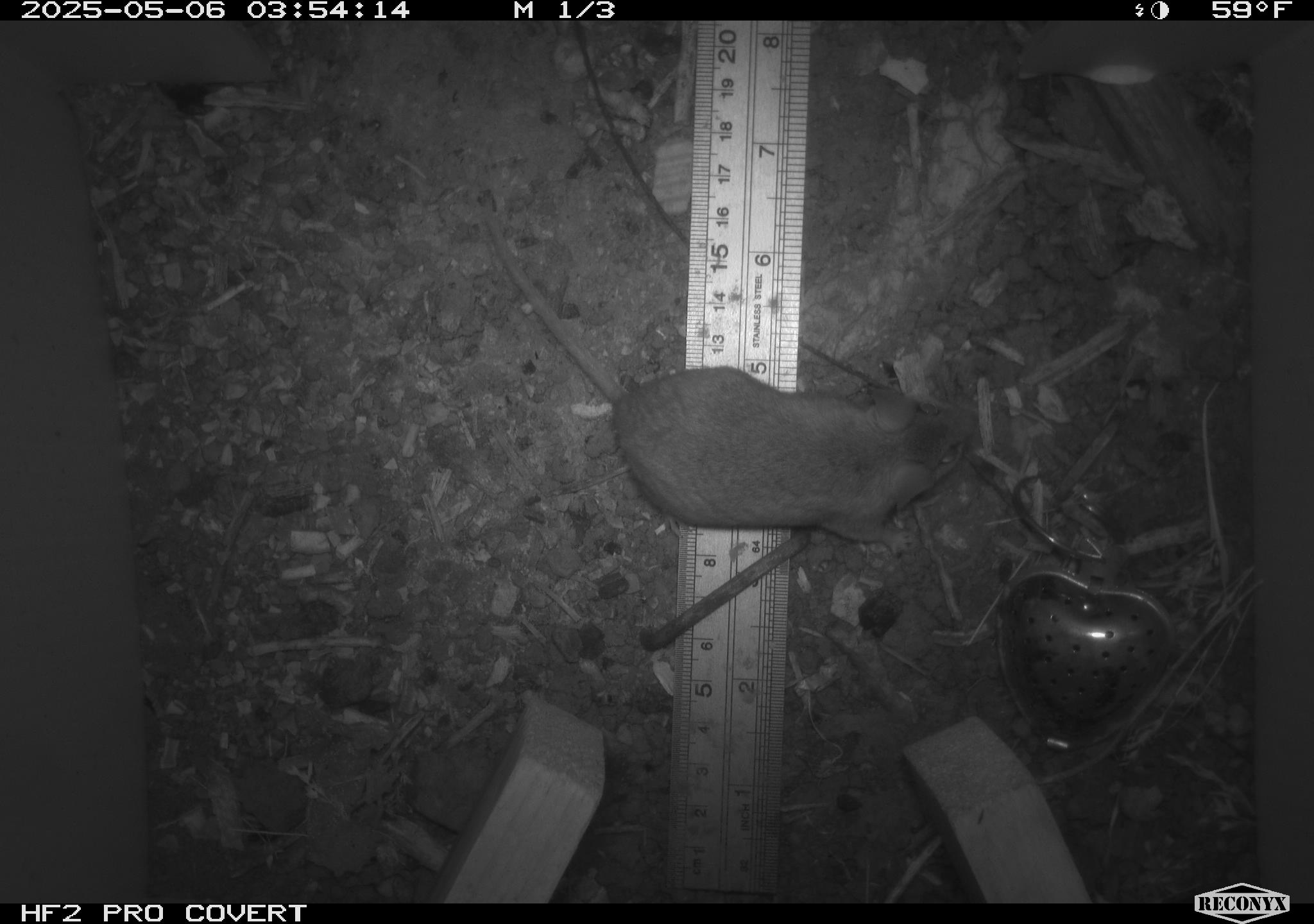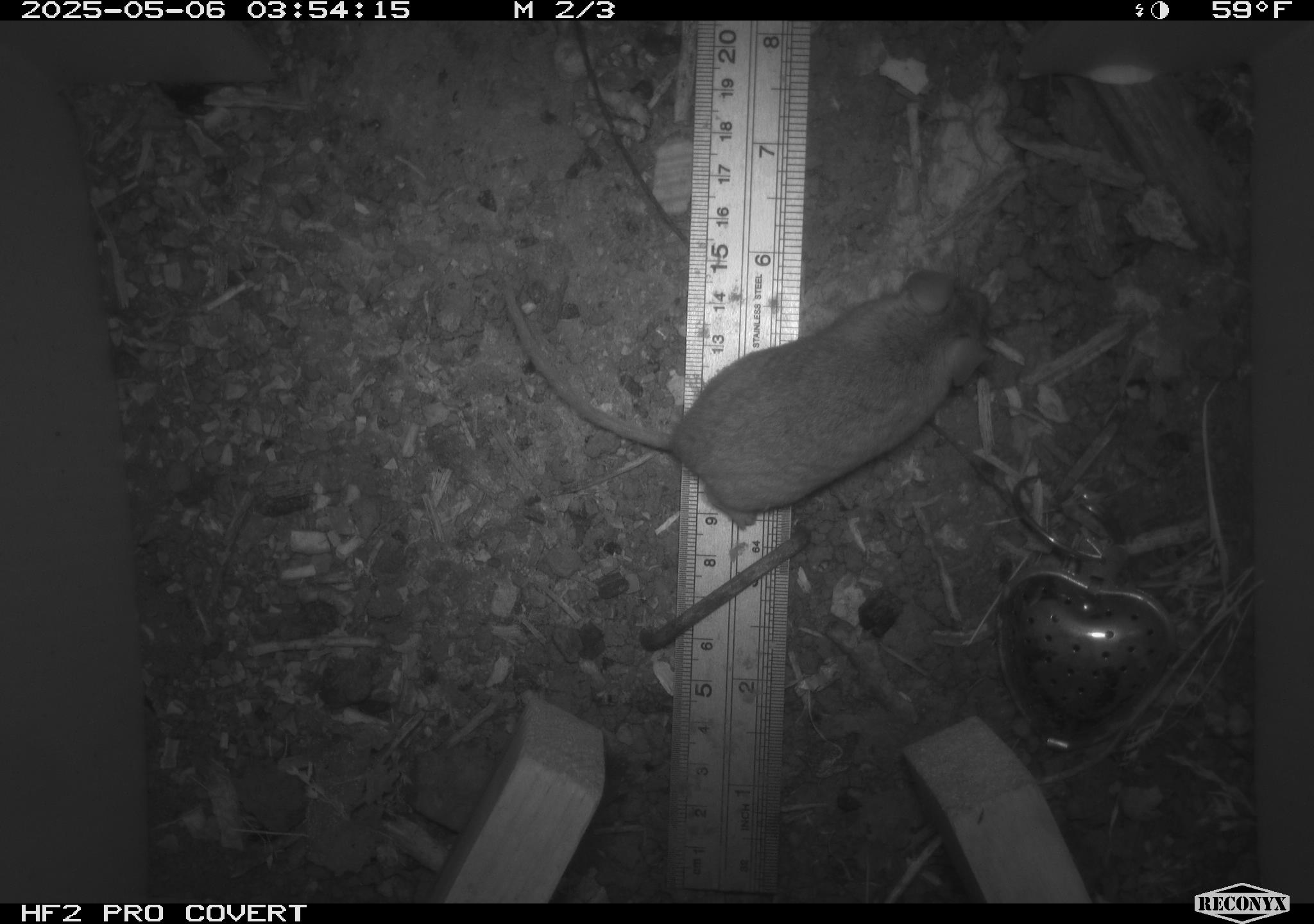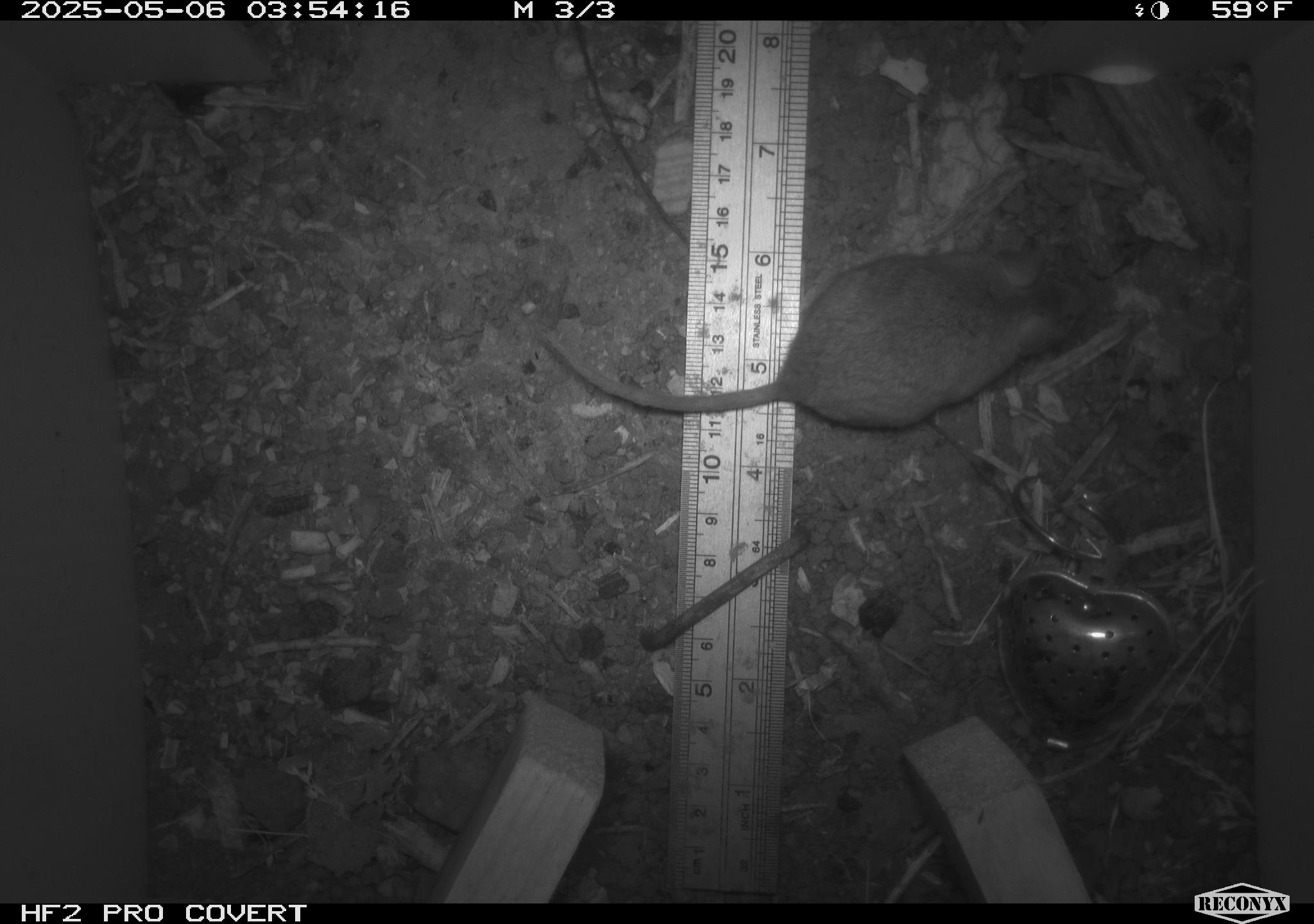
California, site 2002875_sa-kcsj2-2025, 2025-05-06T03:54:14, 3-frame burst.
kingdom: Animalia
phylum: Chordata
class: Mammalia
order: Rodentia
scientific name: Rodentia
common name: rodent